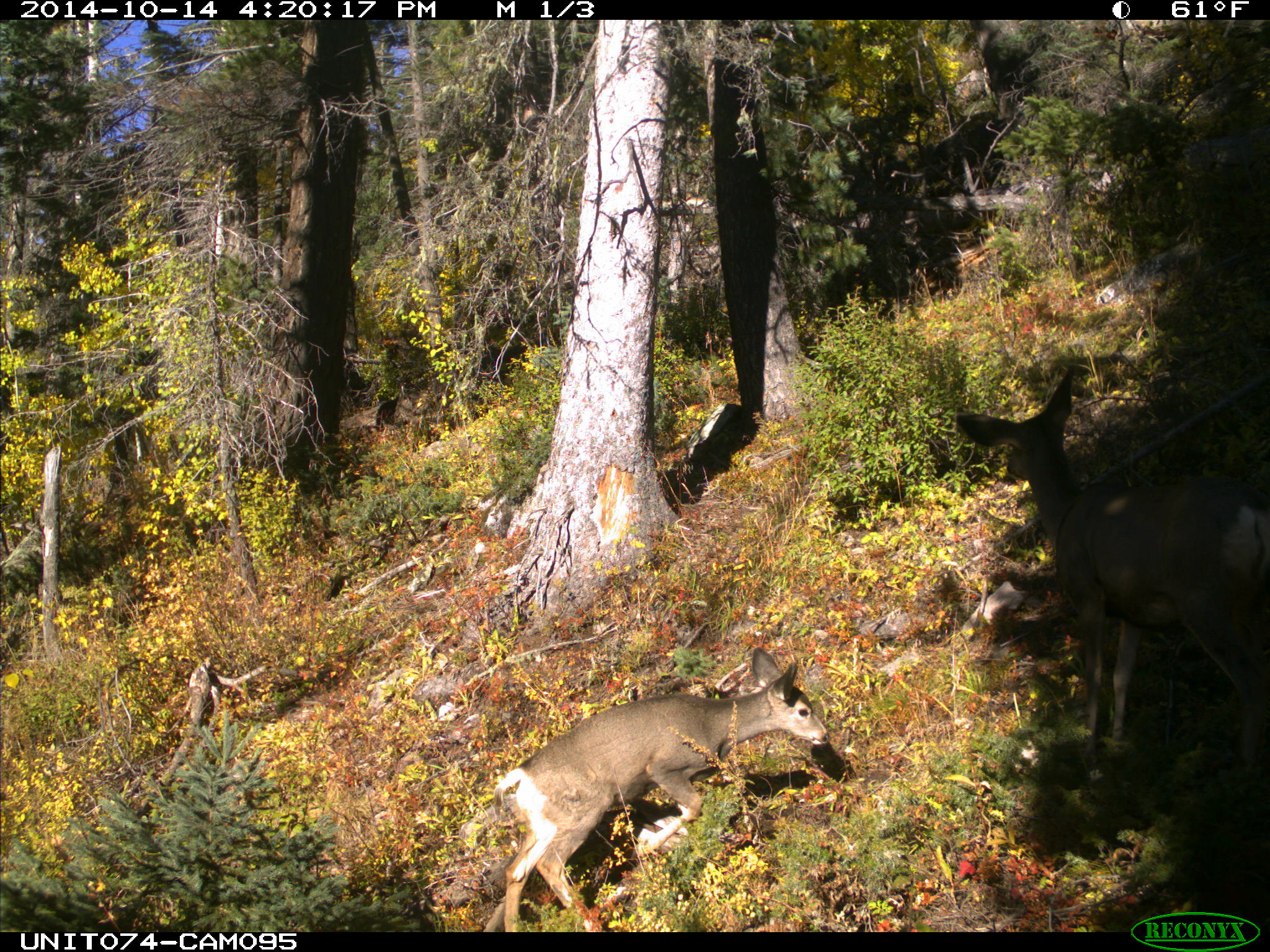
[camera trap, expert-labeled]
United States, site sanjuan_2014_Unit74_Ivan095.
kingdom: Animalia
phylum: Chordata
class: Mammalia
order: Artiodactyla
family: Cervidae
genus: Odocoileus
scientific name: Odocoileus hemionus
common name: mule deer